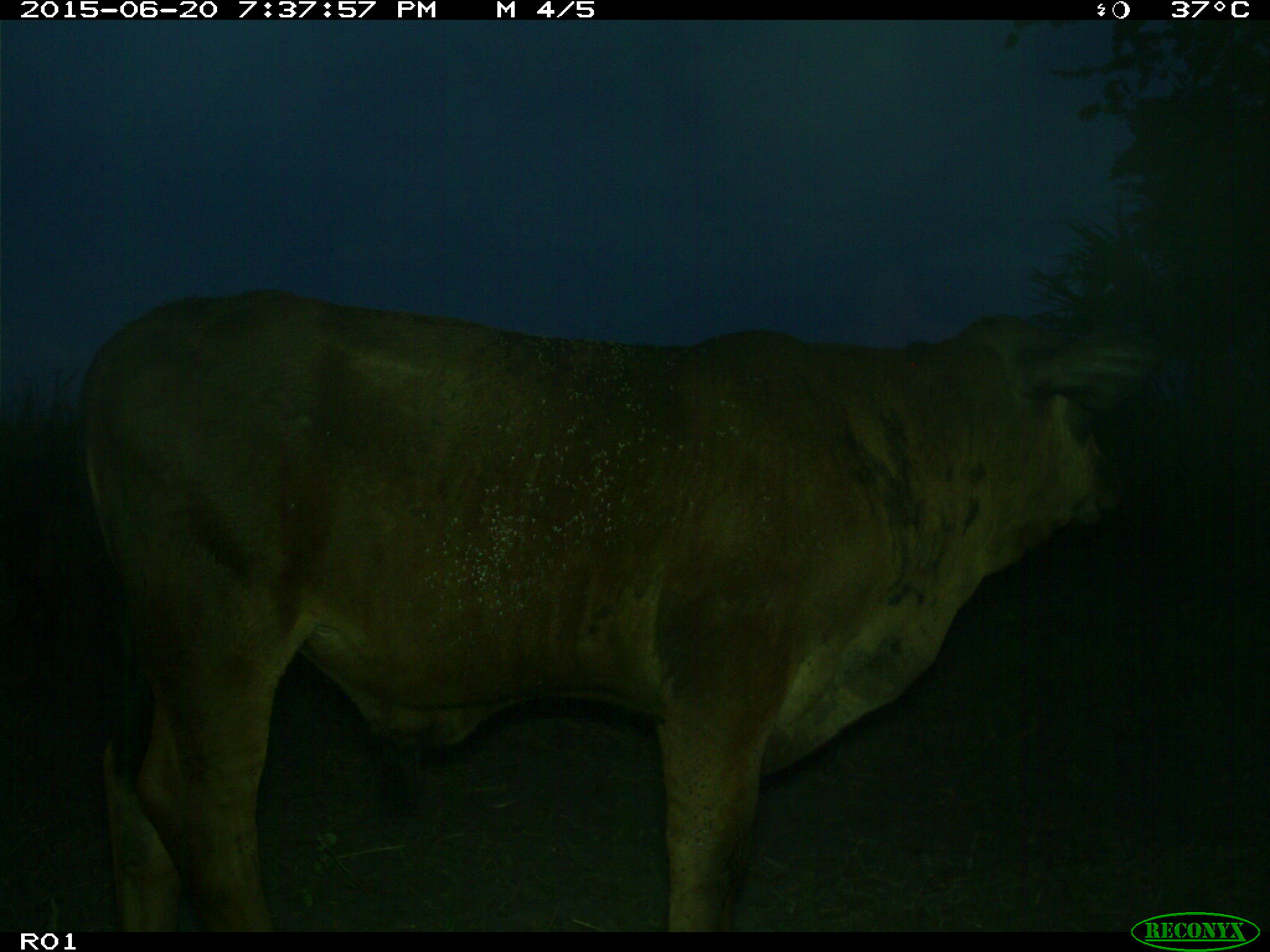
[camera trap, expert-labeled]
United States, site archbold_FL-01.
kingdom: Animalia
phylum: Chordata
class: Mammalia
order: Artiodactyla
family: Bovidae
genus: Bos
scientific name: Bos taurus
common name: domestic cow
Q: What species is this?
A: Bos taurus (domestic cow).